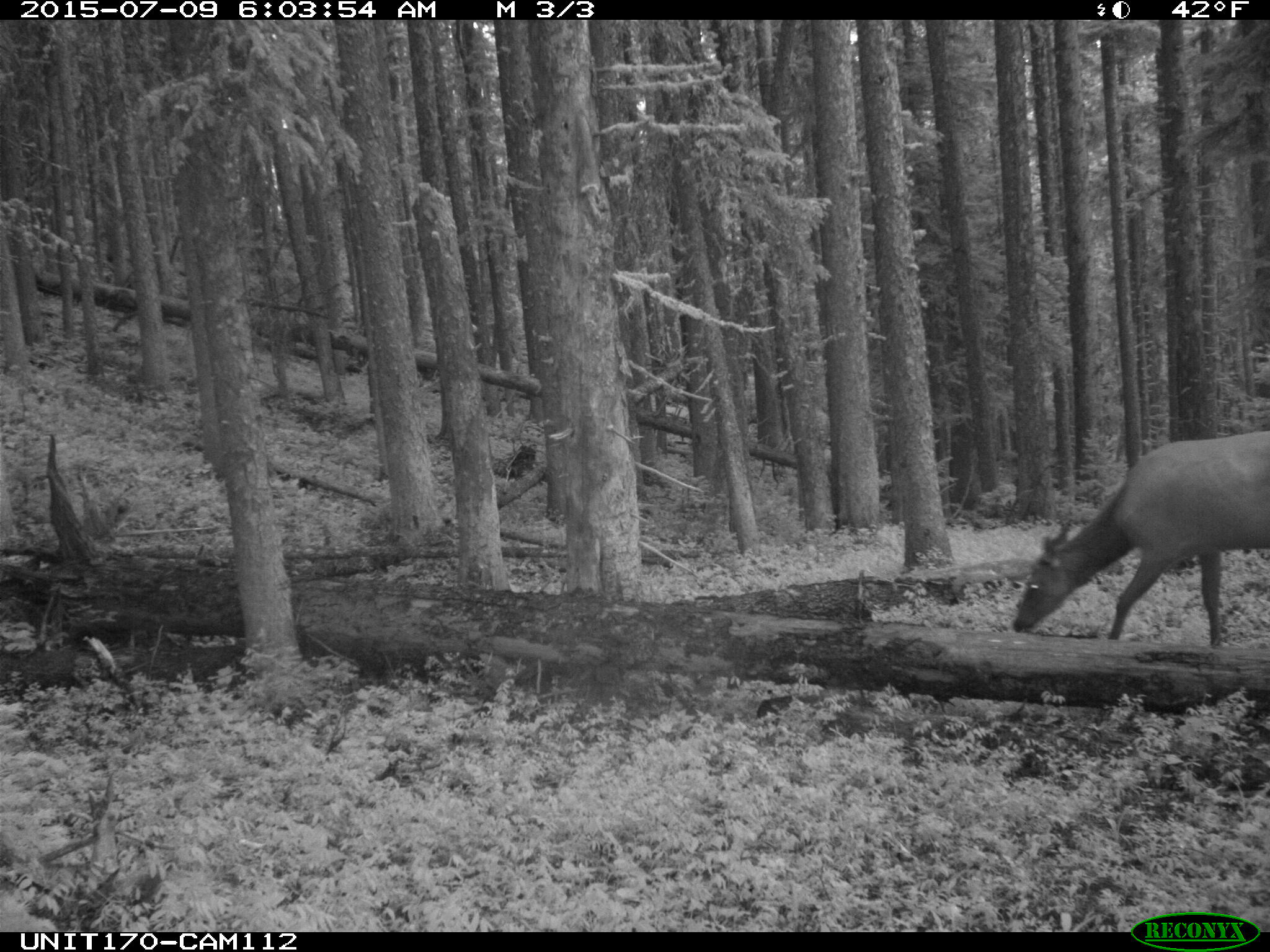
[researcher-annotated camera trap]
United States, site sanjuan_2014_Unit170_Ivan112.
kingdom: Animalia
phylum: Chordata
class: Mammalia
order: Artiodactyla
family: Cervidae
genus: Cervus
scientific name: Cervus elaphus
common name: red deer